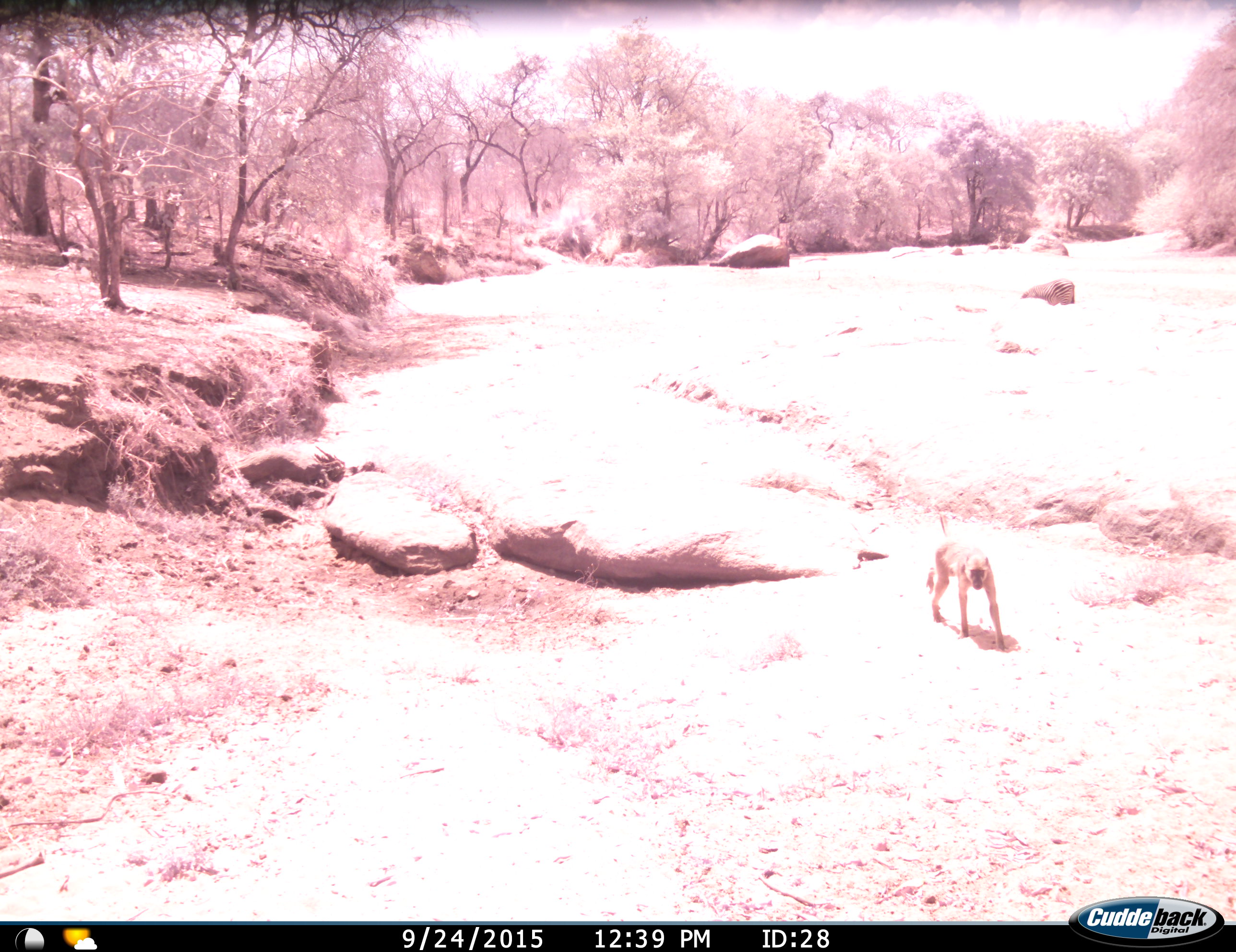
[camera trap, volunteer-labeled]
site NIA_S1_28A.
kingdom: Animalia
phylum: Chordata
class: Mammalia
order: Primates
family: Cercopithecidae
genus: Papio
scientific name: Papio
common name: baboon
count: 1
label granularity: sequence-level